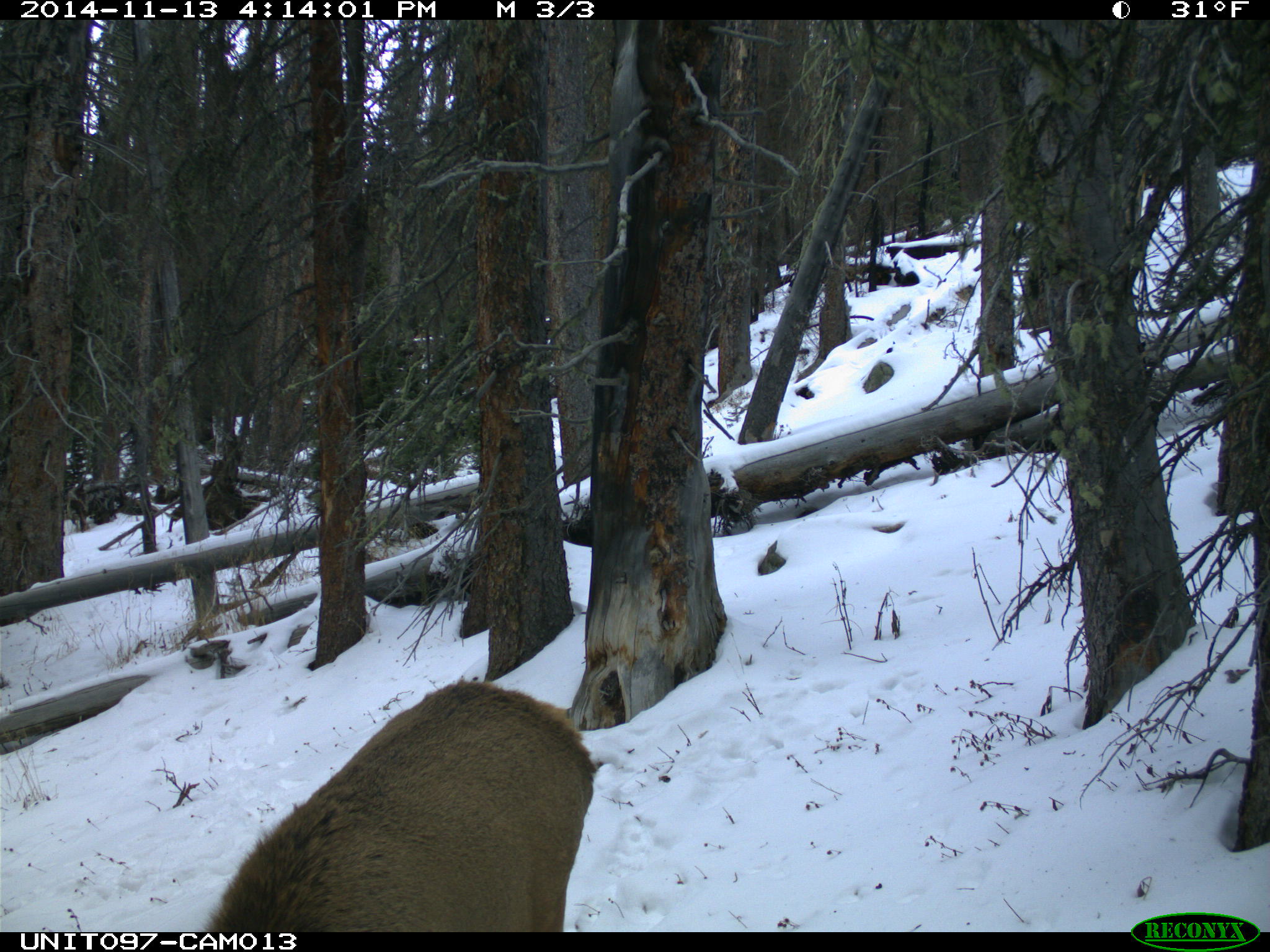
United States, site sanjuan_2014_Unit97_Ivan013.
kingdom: Animalia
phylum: Chordata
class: Mammalia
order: Artiodactyla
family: Cervidae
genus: Cervus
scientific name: Cervus elaphus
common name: red deer